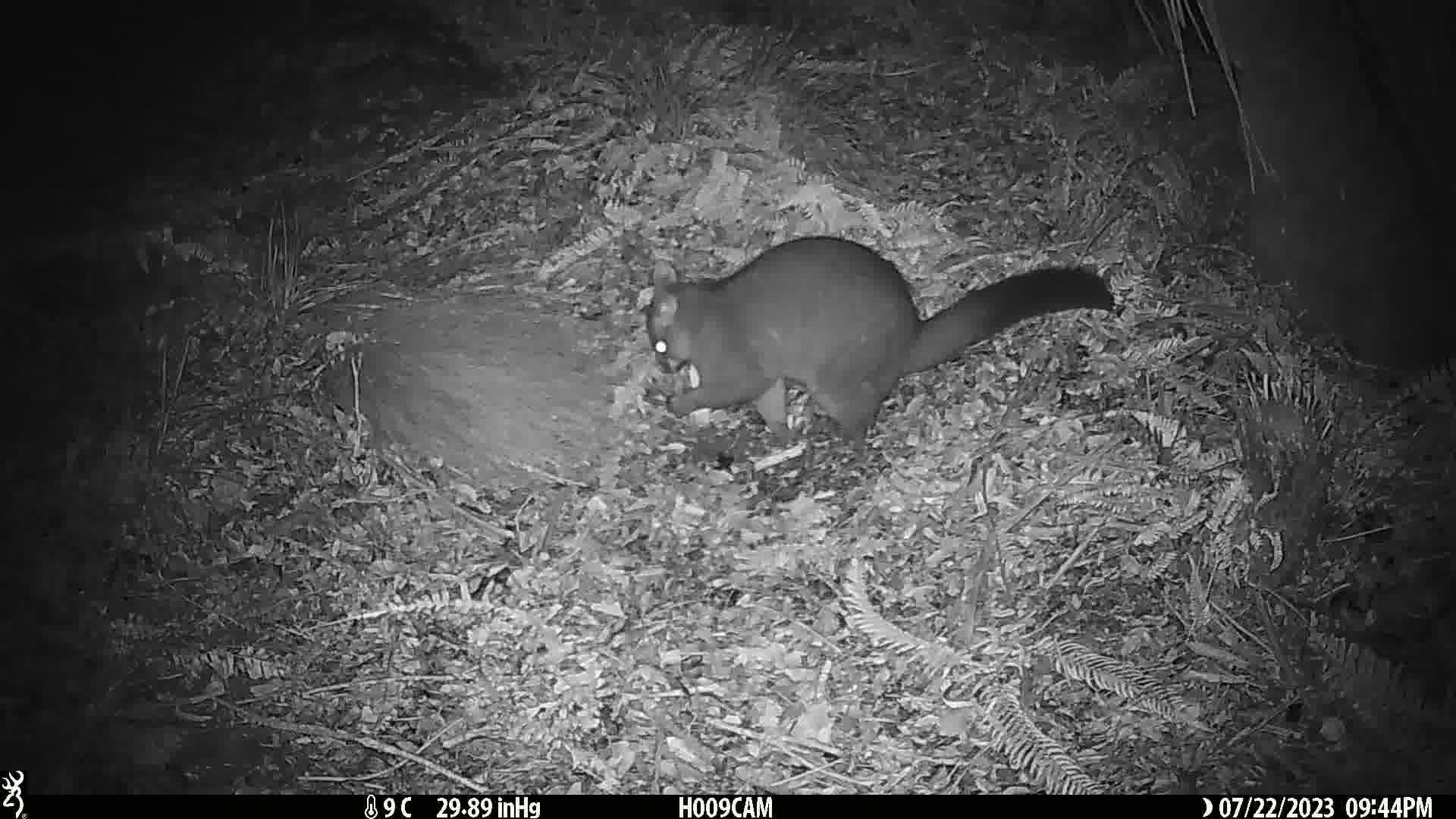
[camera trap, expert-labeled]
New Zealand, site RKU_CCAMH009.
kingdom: Animalia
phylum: Chordata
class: Mammalia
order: Diprotodontia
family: Phalangeridae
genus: Trichosurus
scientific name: Trichosurus vulpecula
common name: common brushtail possum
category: possum